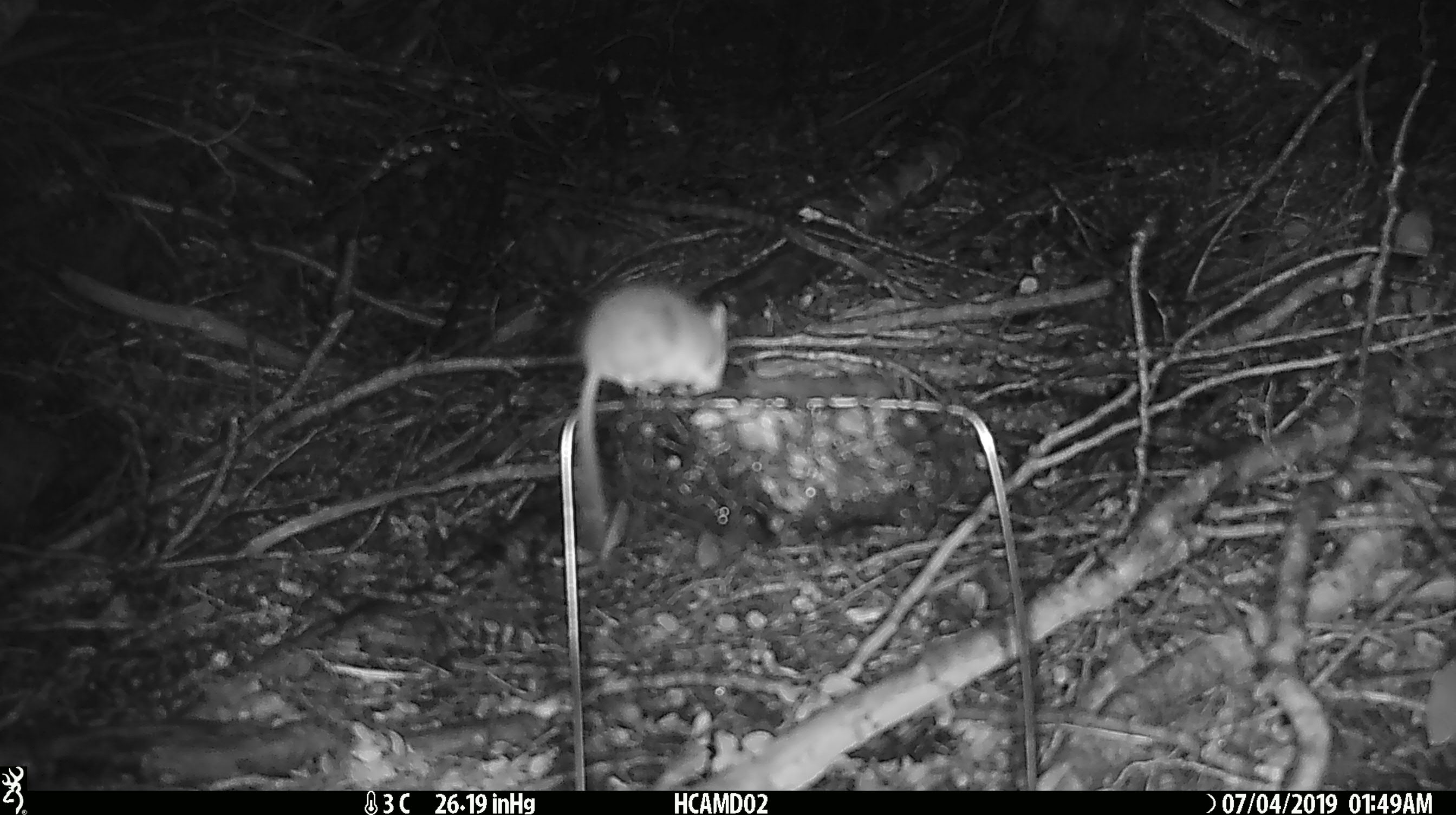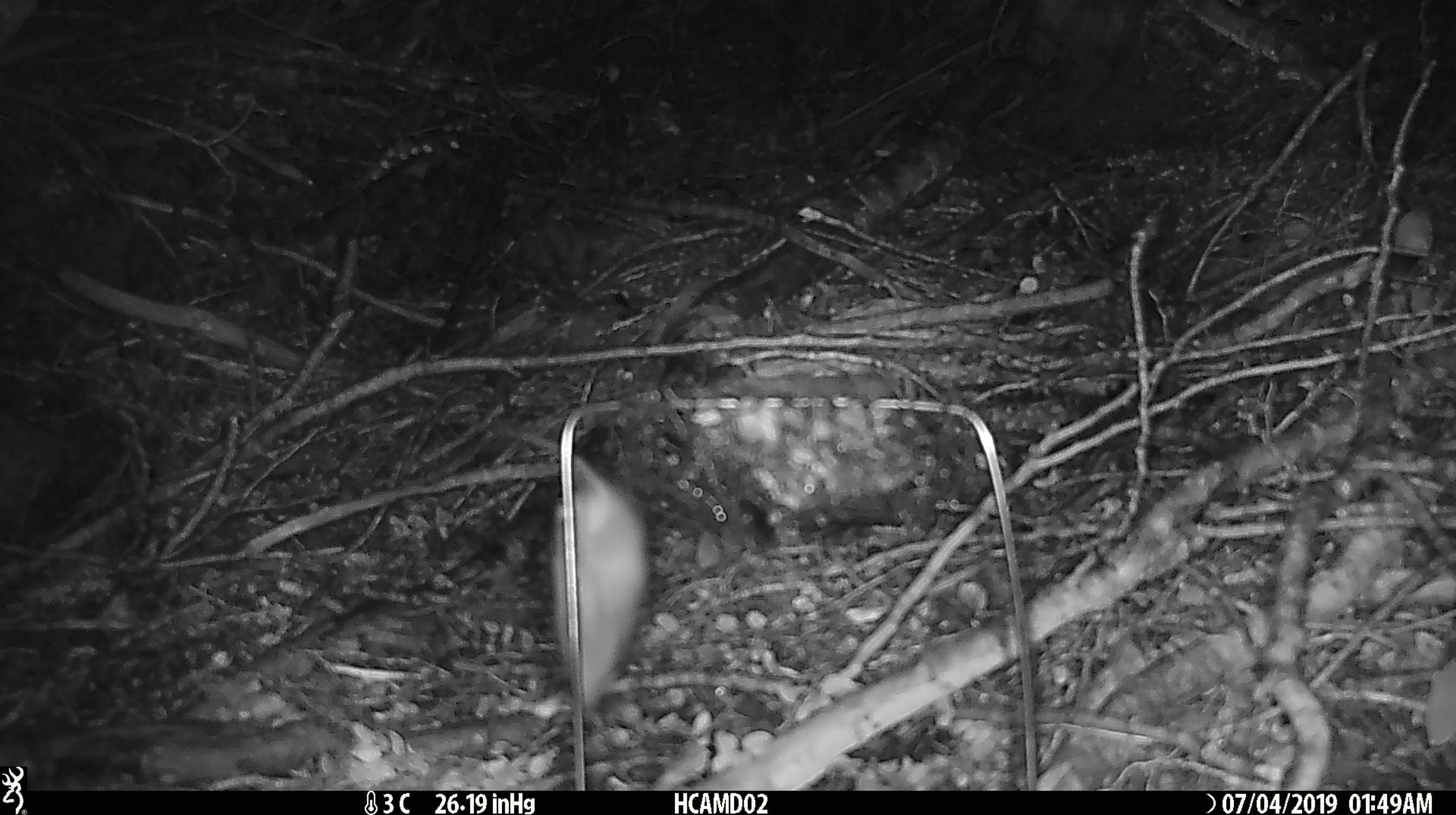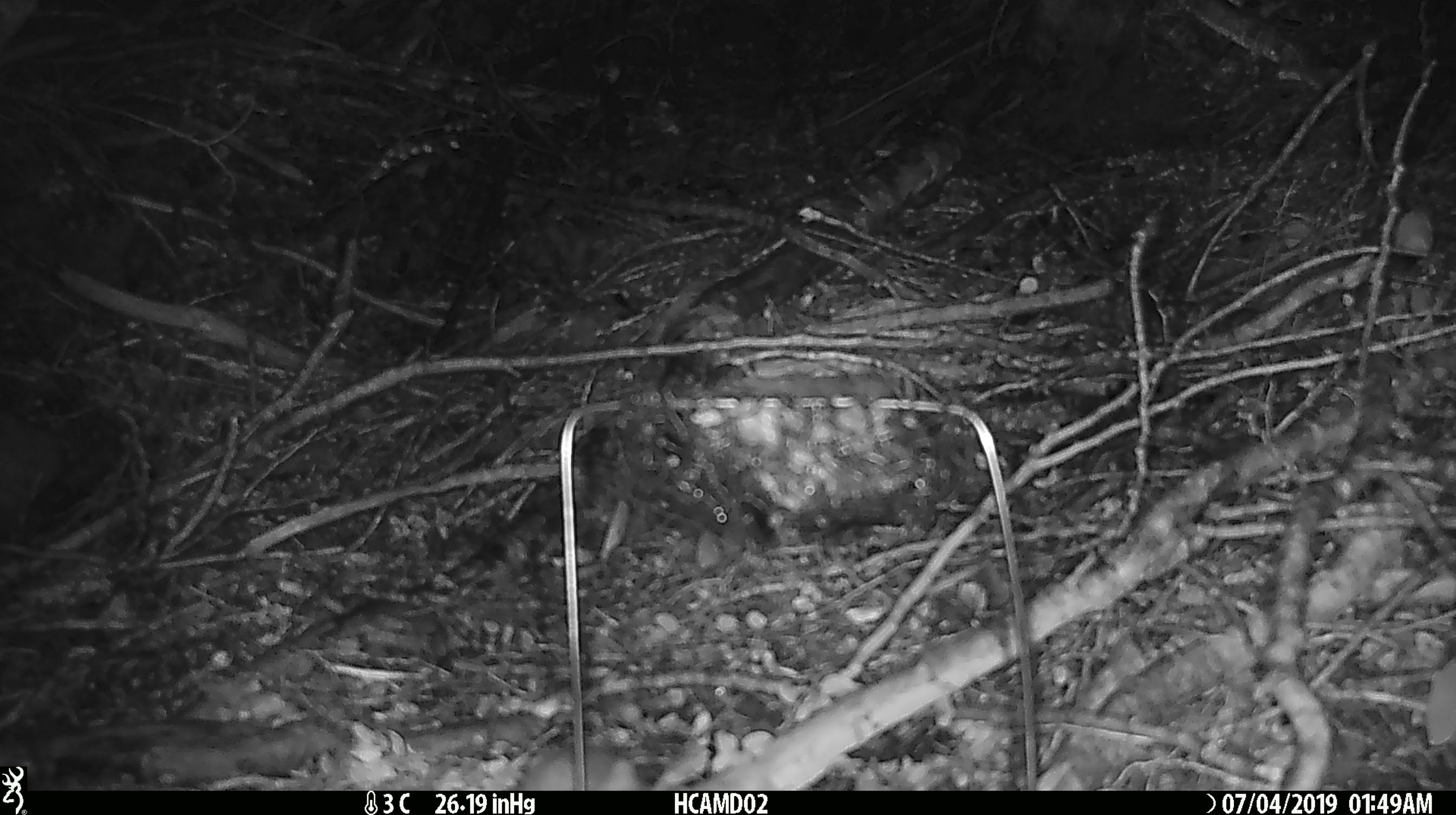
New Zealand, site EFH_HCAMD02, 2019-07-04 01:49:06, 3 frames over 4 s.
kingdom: Animalia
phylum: Chordata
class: Mammalia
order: Rodentia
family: Muridae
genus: Mus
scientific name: Mus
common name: mouse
Mouse (Mus).